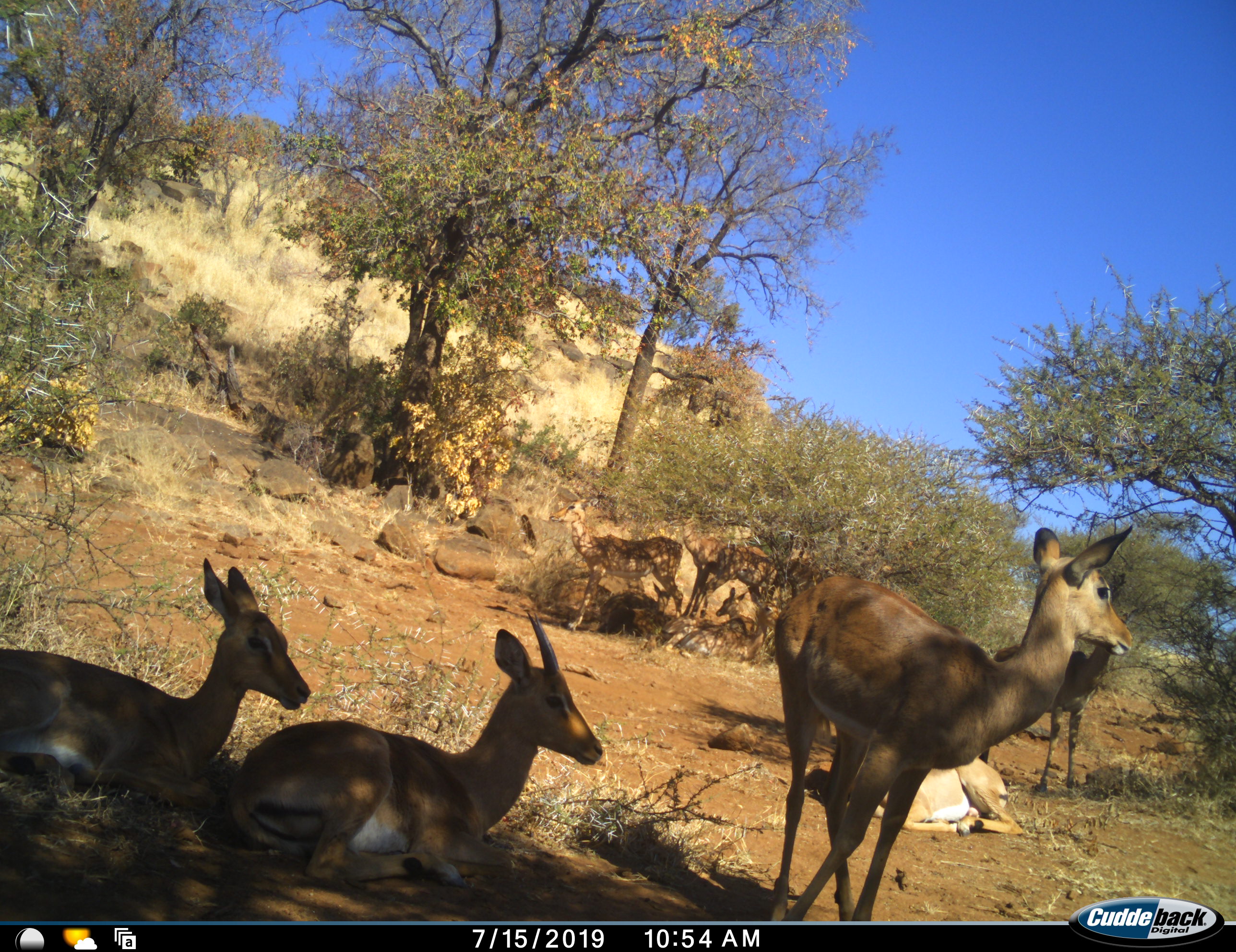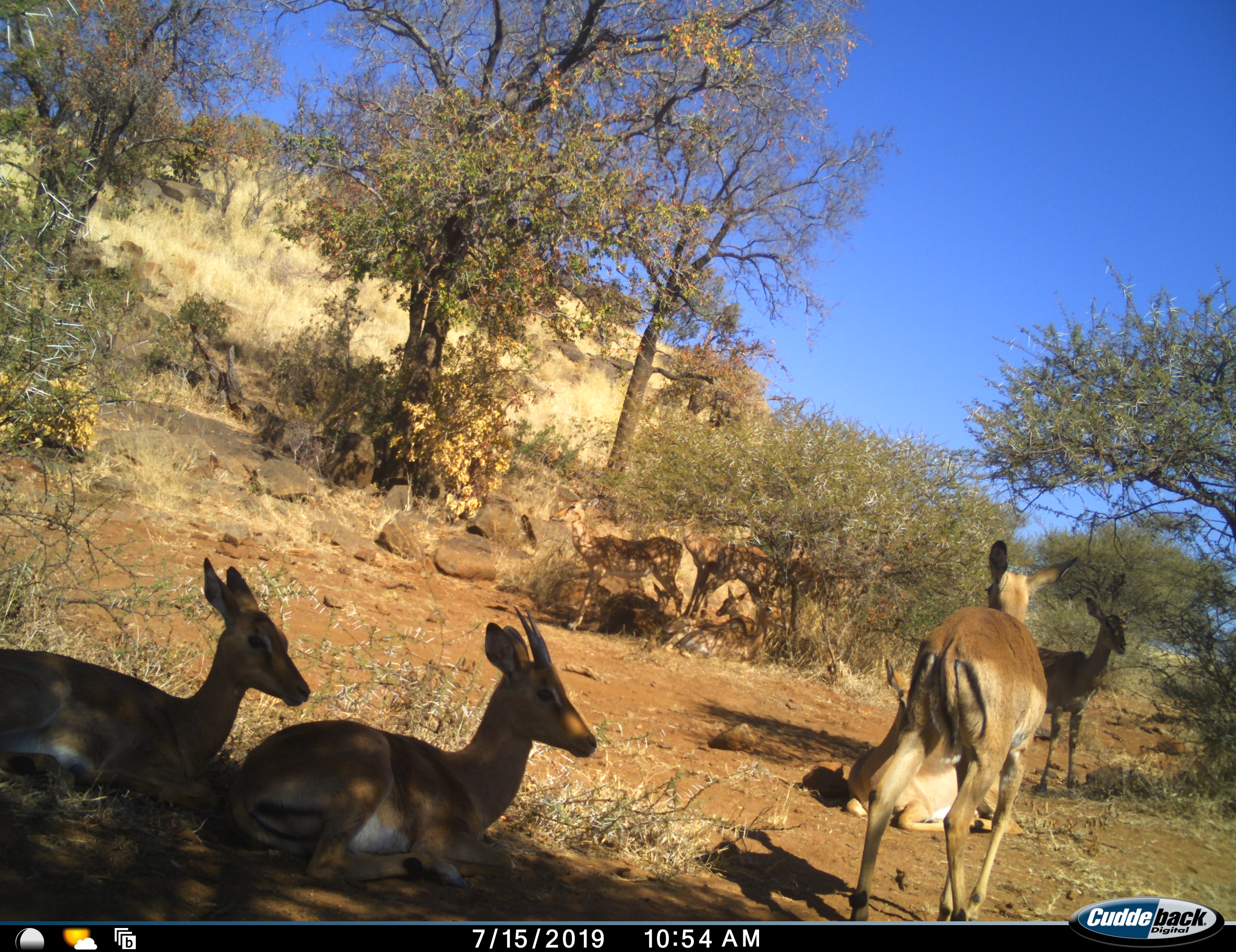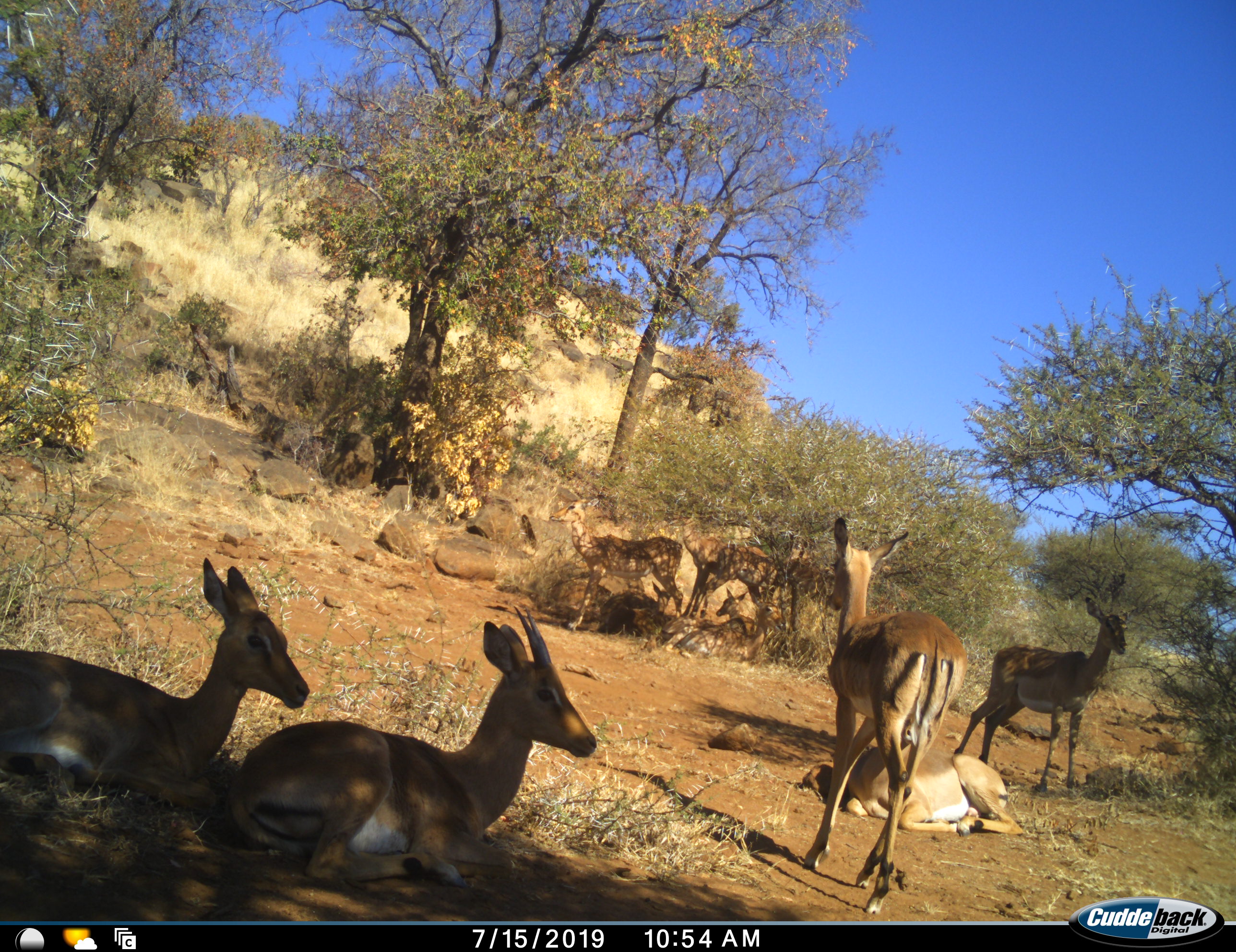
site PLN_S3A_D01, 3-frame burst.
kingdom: Animalia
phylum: Chordata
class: Mammalia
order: Artiodactyla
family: Bovidae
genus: Aepyceros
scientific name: Aepyceros melampus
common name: impala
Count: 8.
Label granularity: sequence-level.